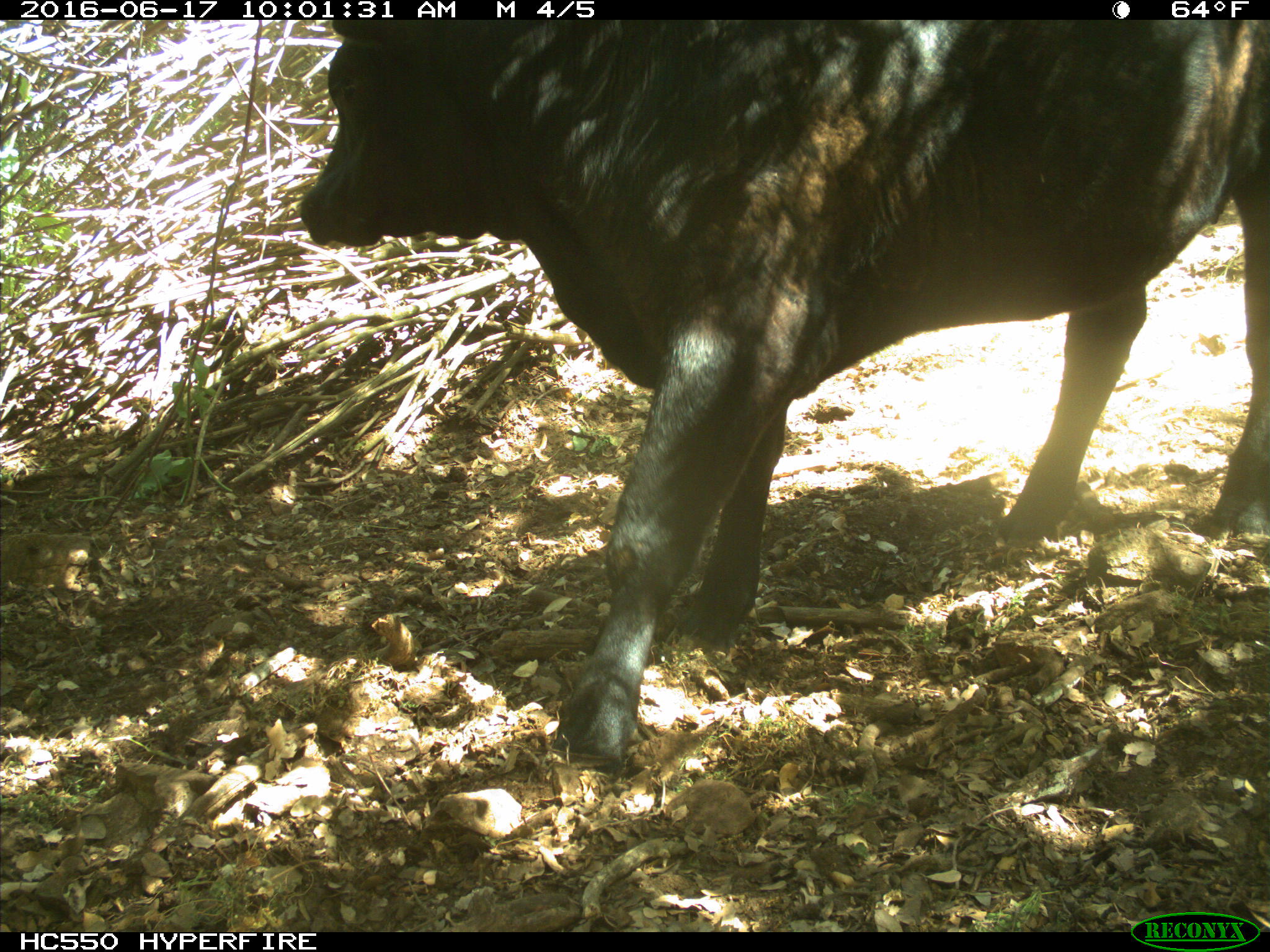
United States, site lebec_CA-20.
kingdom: Animalia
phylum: Chordata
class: Mammalia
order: Artiodactyla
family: Bovidae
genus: Bos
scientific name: Bos taurus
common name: domestic cow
Bos taurus (domestic cow).